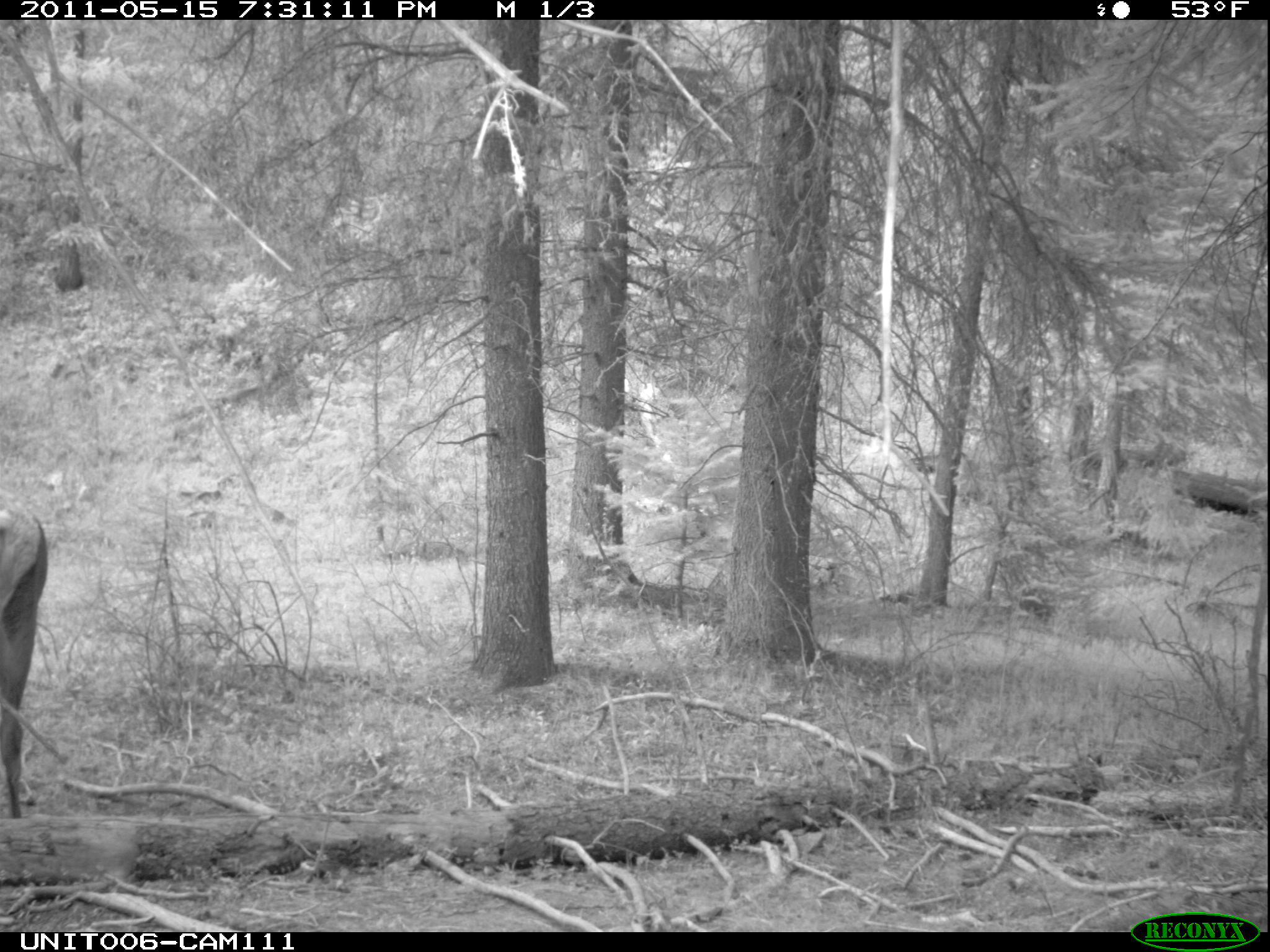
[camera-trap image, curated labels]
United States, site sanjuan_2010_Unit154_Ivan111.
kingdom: Animalia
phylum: Chordata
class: Mammalia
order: Artiodactyla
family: Cervidae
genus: Cervus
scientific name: Cervus elaphus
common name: red deer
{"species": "Cervus elaphus (red deer)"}